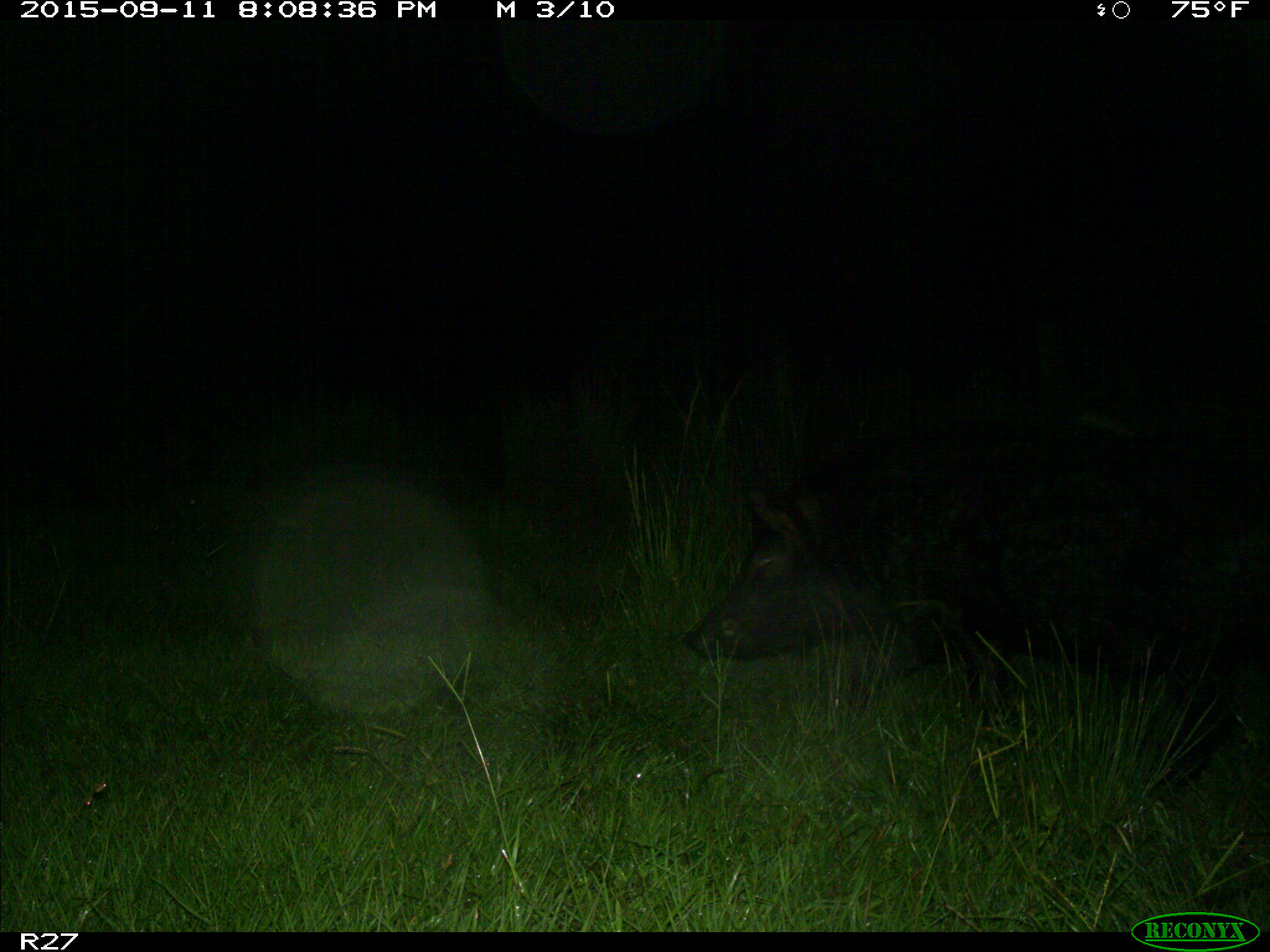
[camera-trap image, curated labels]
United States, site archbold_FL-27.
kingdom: Animalia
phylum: Chordata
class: Mammalia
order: Artiodactyla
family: Suidae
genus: Sus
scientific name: Sus scrofa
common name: wild boar